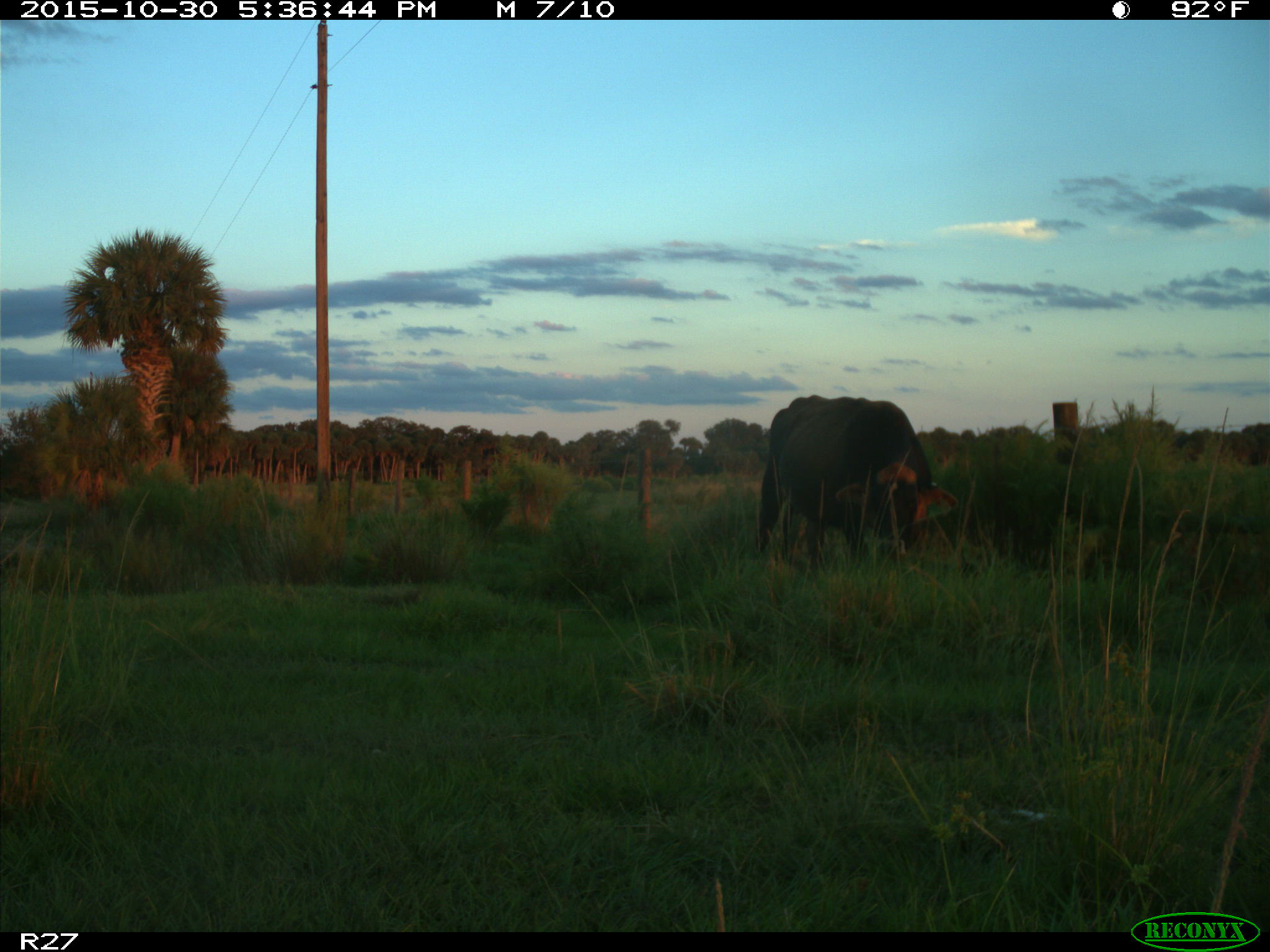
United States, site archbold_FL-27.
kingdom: Animalia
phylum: Chordata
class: Mammalia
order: Artiodactyla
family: Bovidae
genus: Bos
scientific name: Bos taurus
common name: domestic cow